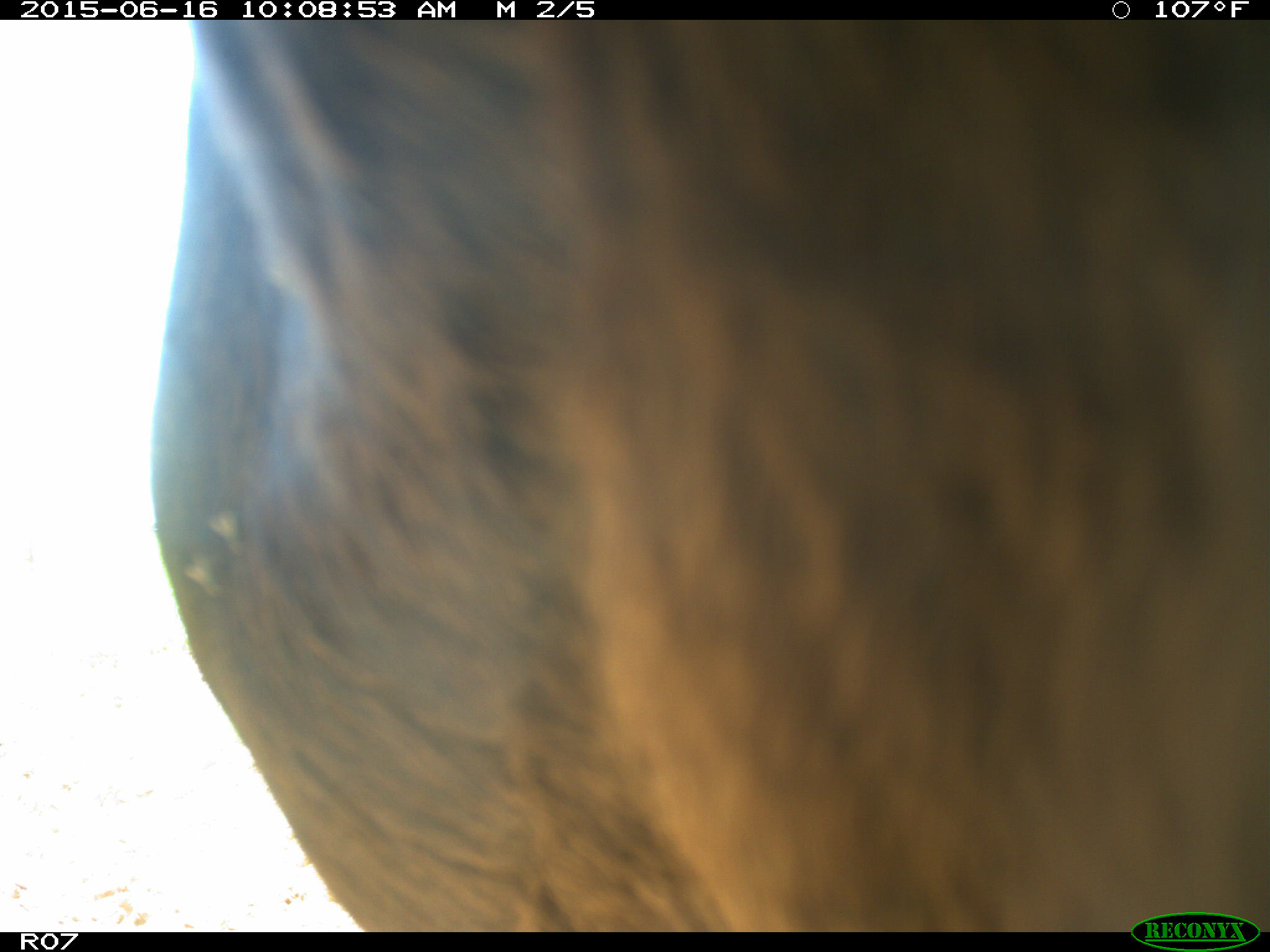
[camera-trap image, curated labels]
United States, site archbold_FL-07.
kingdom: Animalia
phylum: Chordata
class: Mammalia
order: Artiodactyla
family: Bovidae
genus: Bos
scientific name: Bos taurus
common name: domestic cow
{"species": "Bos taurus (domestic cow)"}